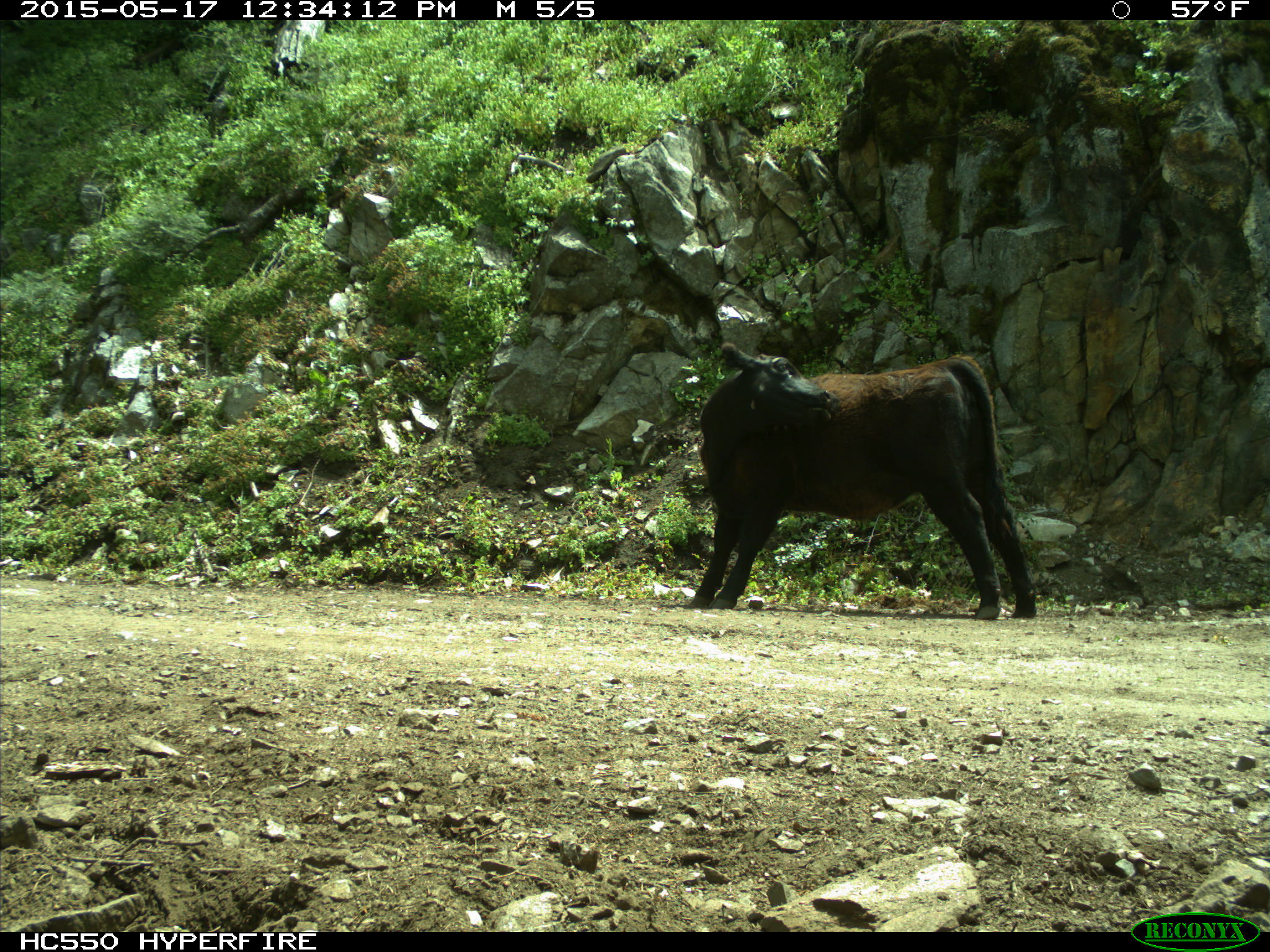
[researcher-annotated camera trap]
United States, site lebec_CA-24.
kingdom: Animalia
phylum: Chordata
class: Mammalia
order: Artiodactyla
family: Bovidae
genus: Bos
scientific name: Bos taurus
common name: domestic cow